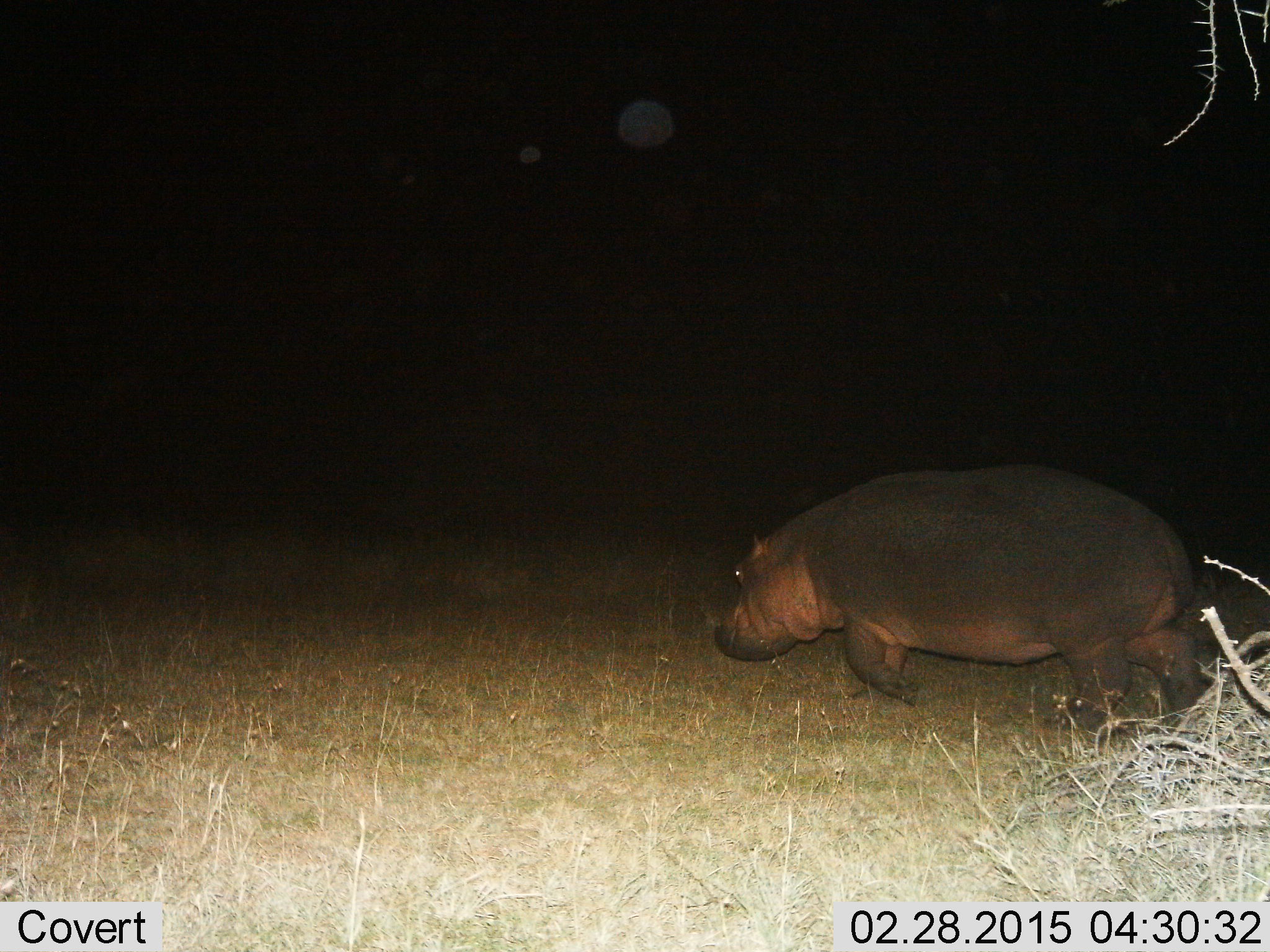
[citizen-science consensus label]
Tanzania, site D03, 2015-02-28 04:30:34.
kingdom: Animalia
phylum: Chordata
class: Mammalia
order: Artiodactyla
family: Hippopotamidae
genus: Hippopotamus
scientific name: Hippopotamus amphibius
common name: hippopotamus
Hippopotamus (Hippopotamus amphibius), count 1. Behavior (volunteer vote fractions): standing 10%, resting 0%, moving 90%, interacting 0%. Young present (vote fraction): 10%. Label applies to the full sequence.